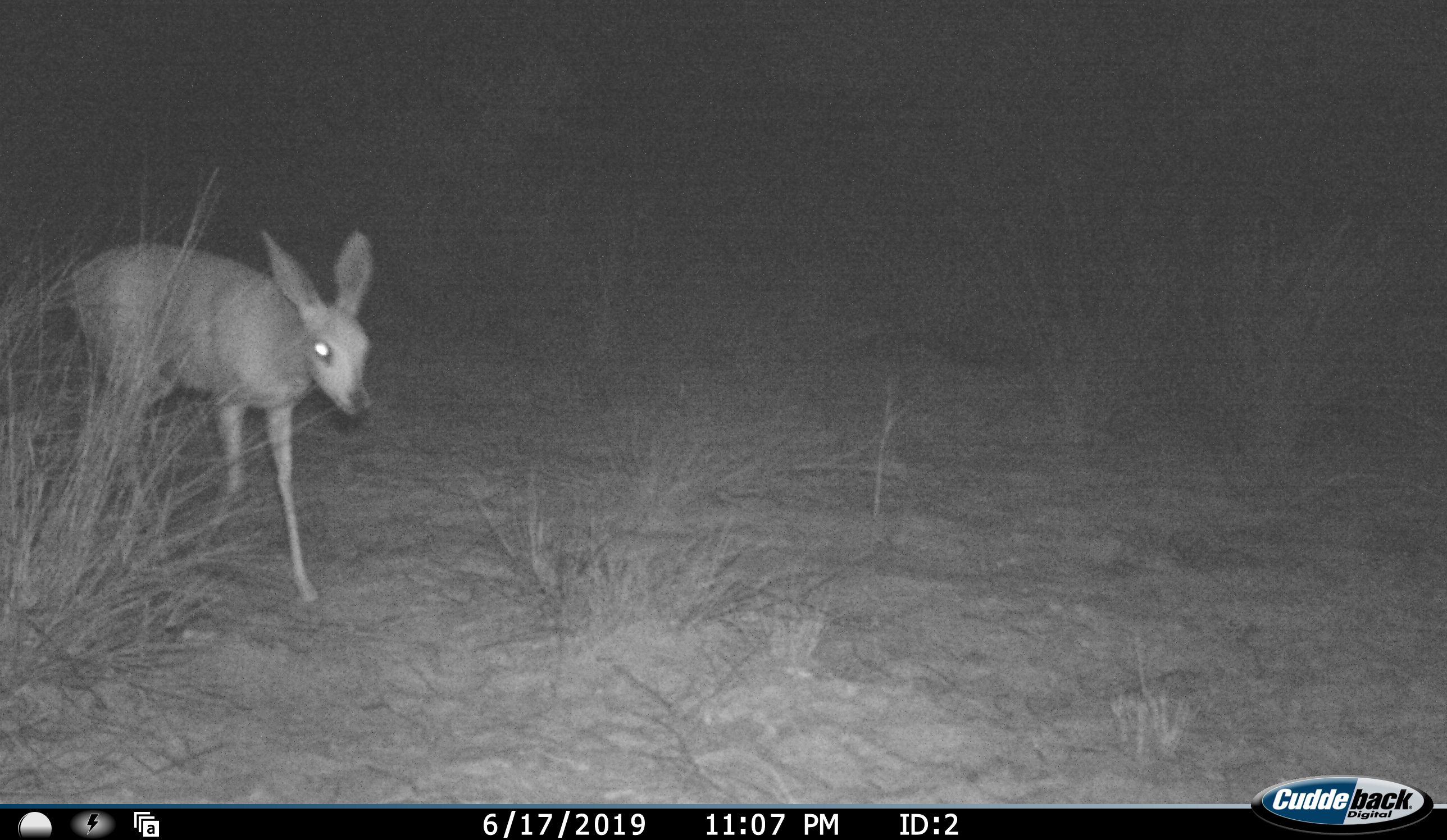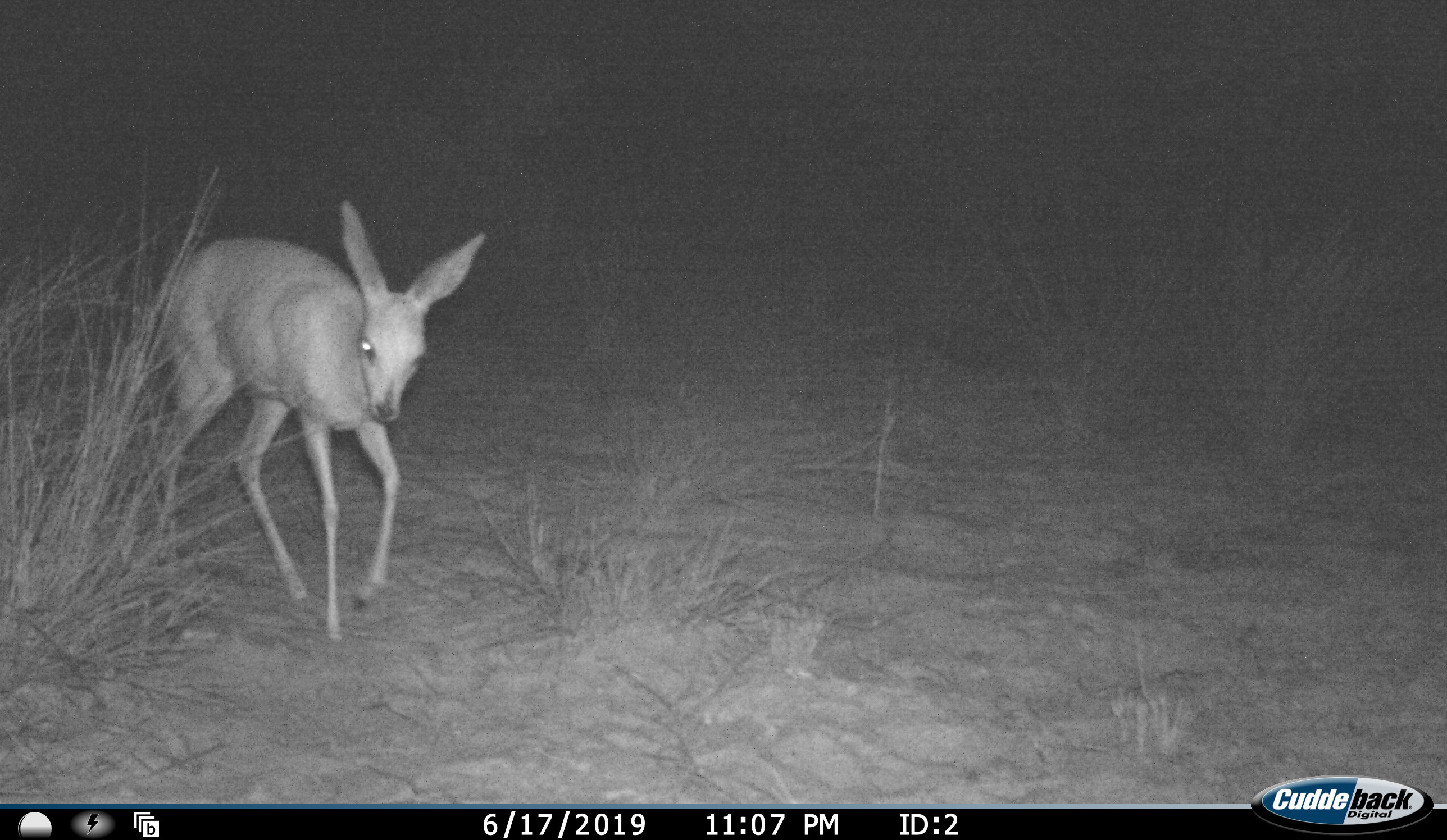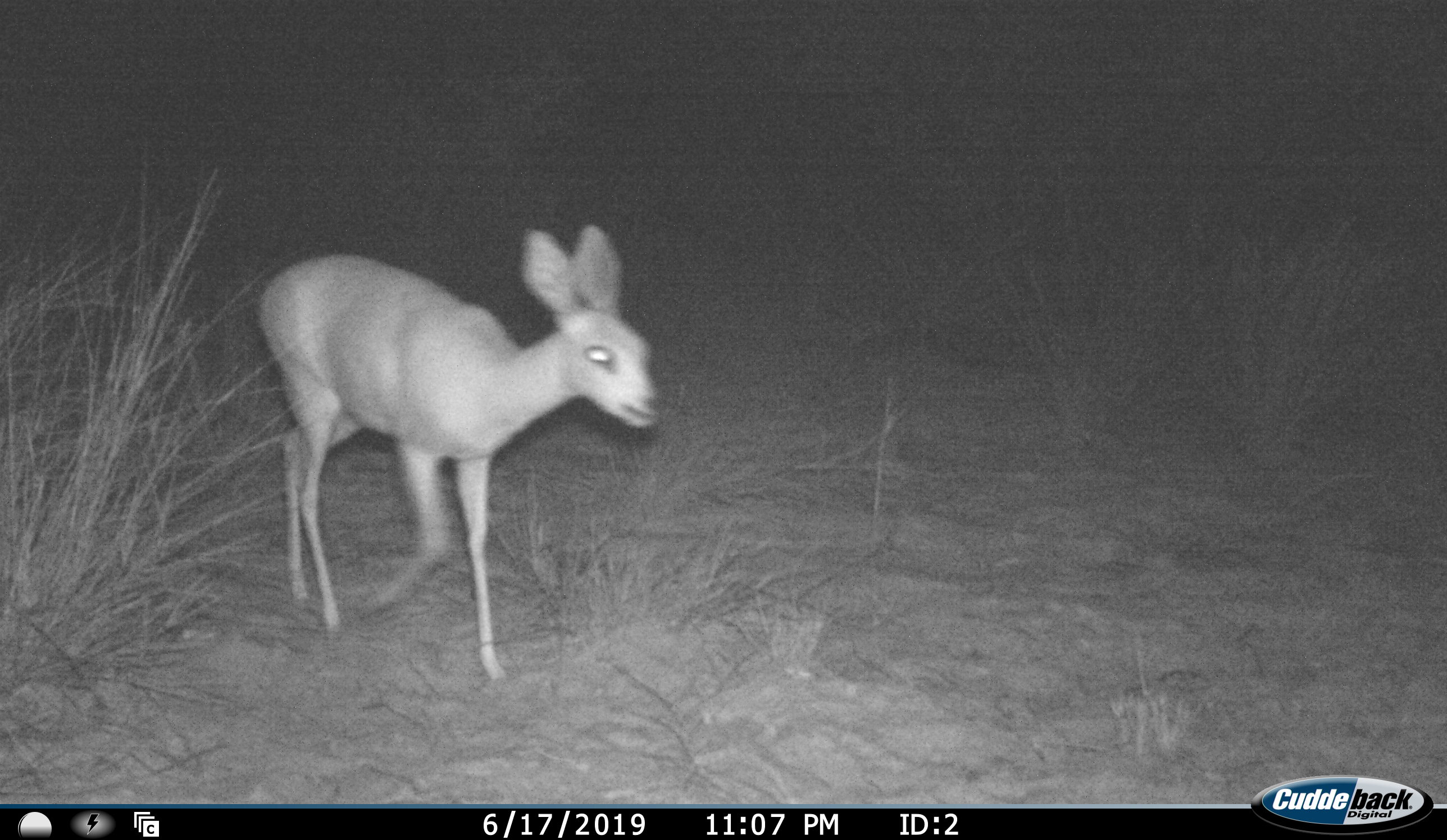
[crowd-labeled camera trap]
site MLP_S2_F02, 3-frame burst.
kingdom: Animalia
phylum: Chordata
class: Mammalia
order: Artiodactyla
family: Bovidae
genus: Raphicerus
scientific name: Raphicerus campestris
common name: steenbok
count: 1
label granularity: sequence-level